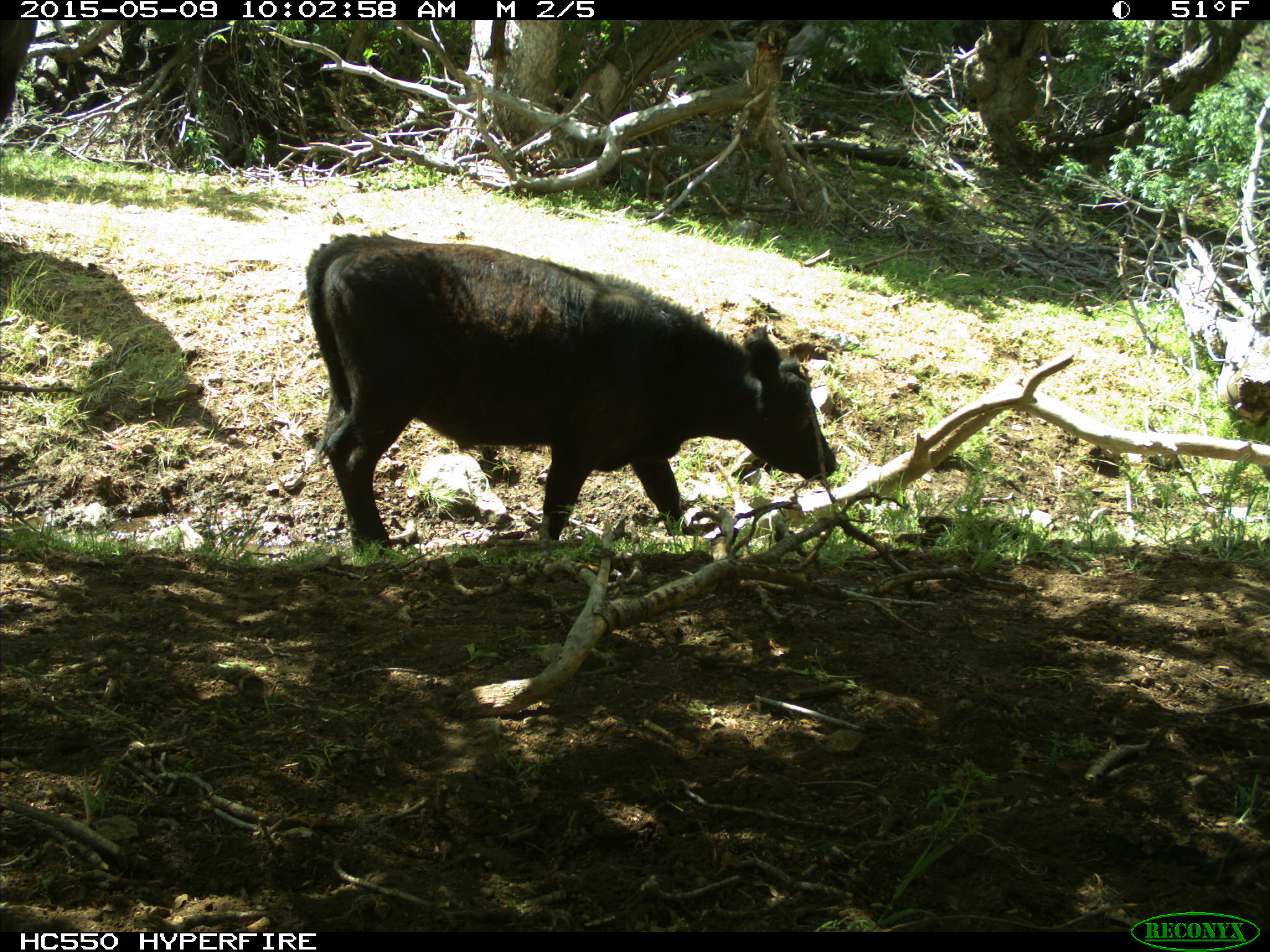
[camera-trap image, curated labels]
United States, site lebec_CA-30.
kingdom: Animalia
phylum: Chordata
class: Mammalia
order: Artiodactyla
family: Bovidae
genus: Bos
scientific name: Bos taurus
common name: domestic cow